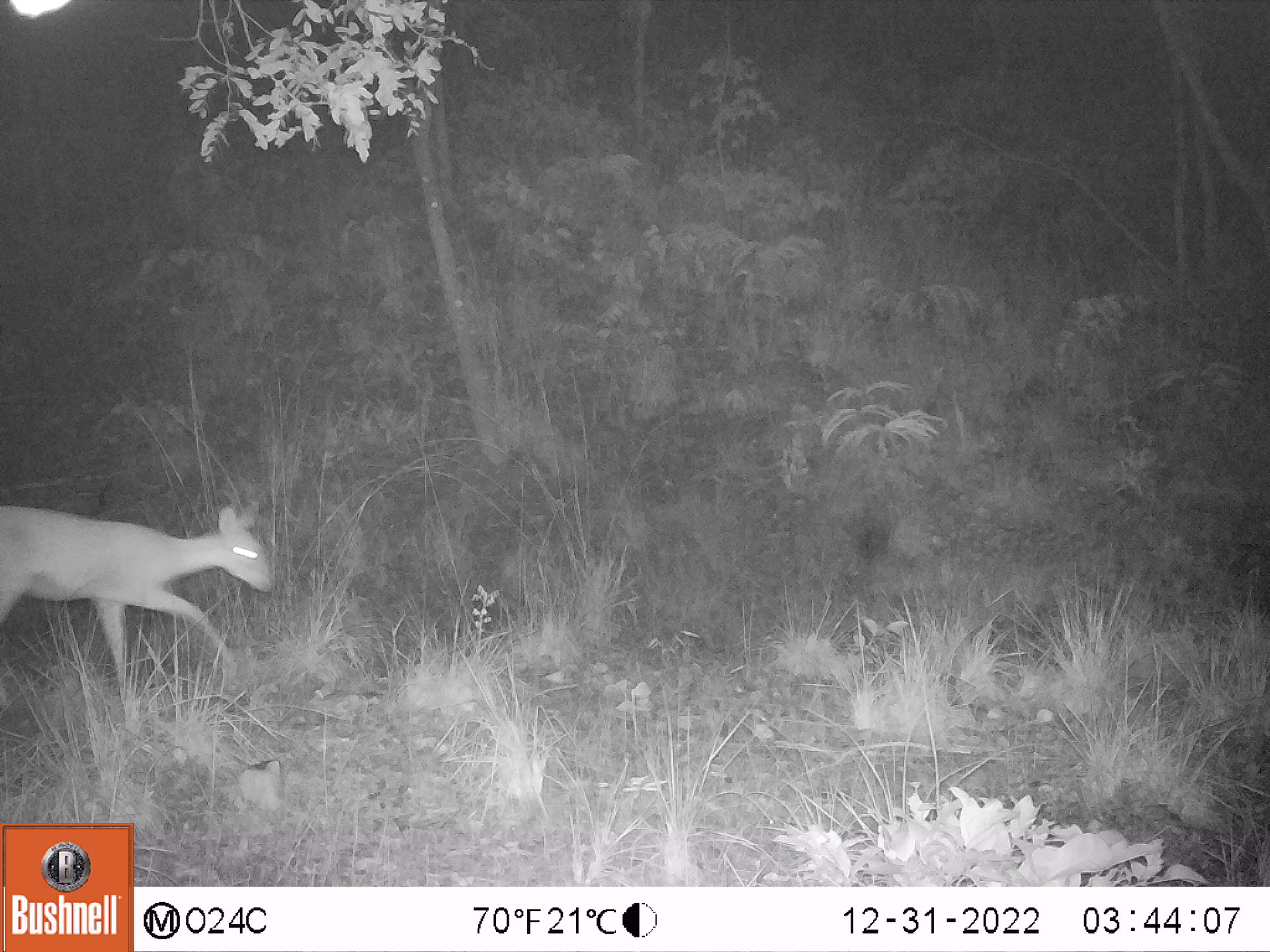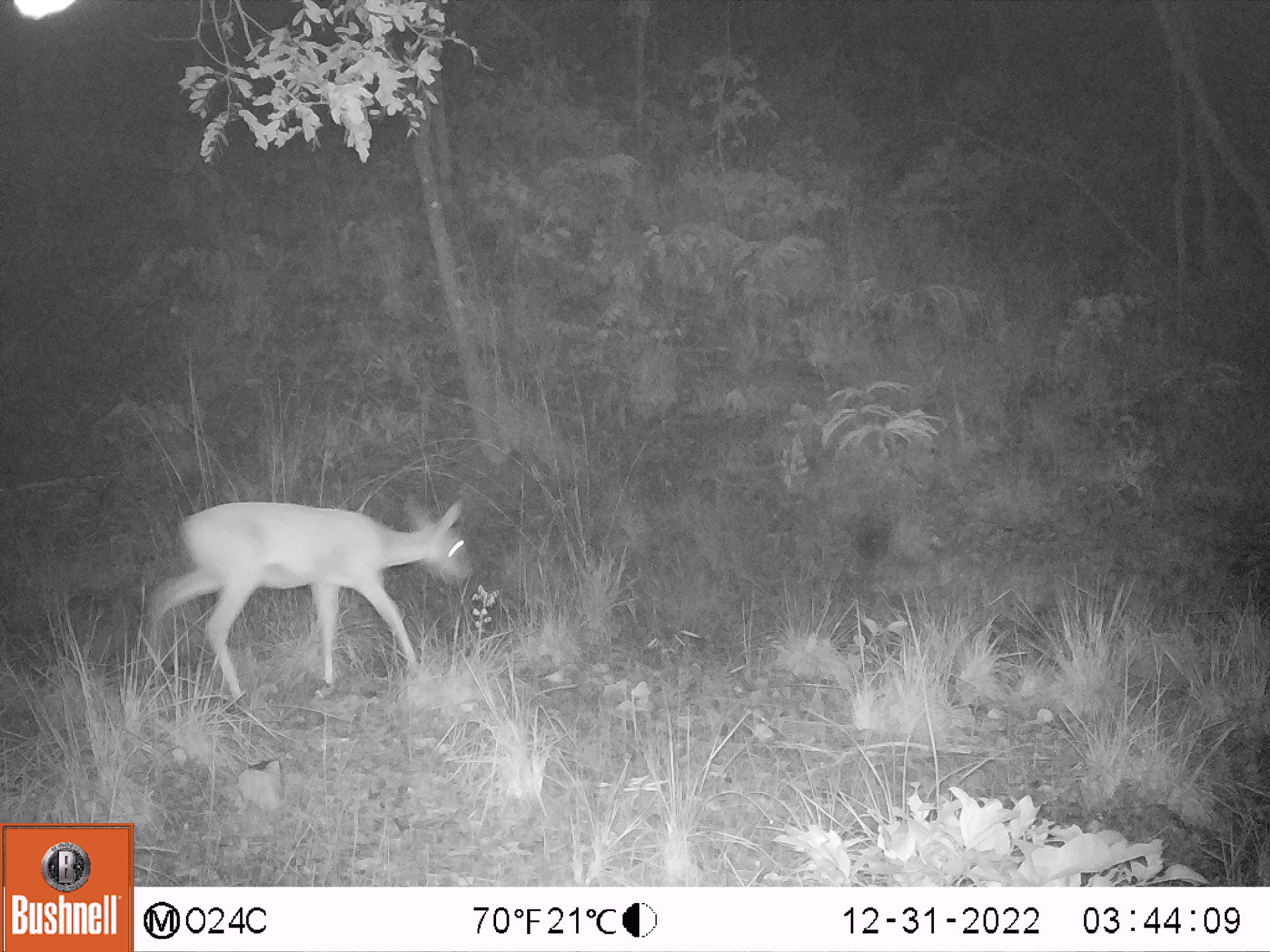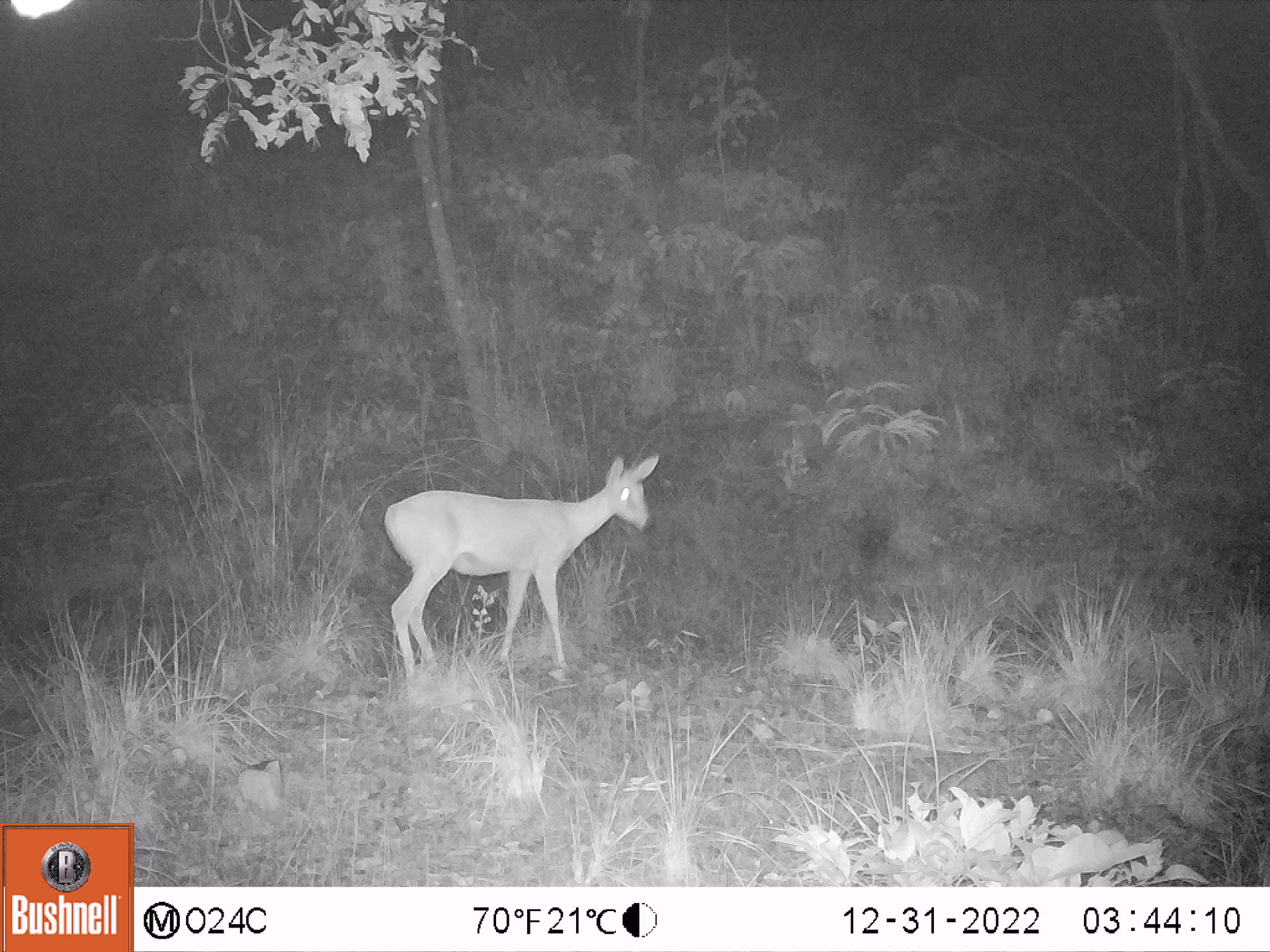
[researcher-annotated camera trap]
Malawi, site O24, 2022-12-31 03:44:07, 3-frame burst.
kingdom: Animalia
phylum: Chordata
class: Mammalia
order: Artiodactyla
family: Bovidae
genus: Sylvicapra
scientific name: Sylvicapra grimmia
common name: common duiker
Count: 1.